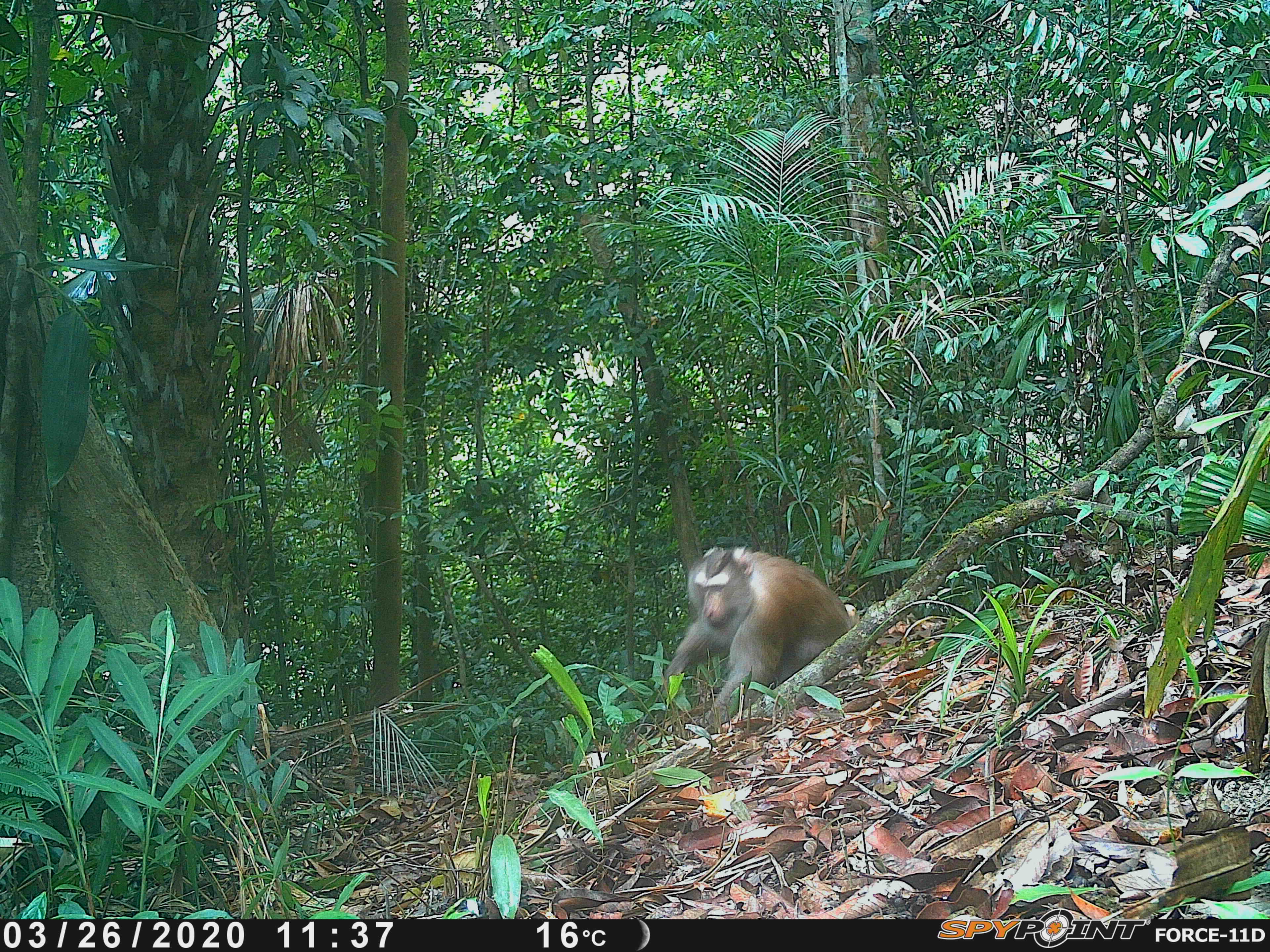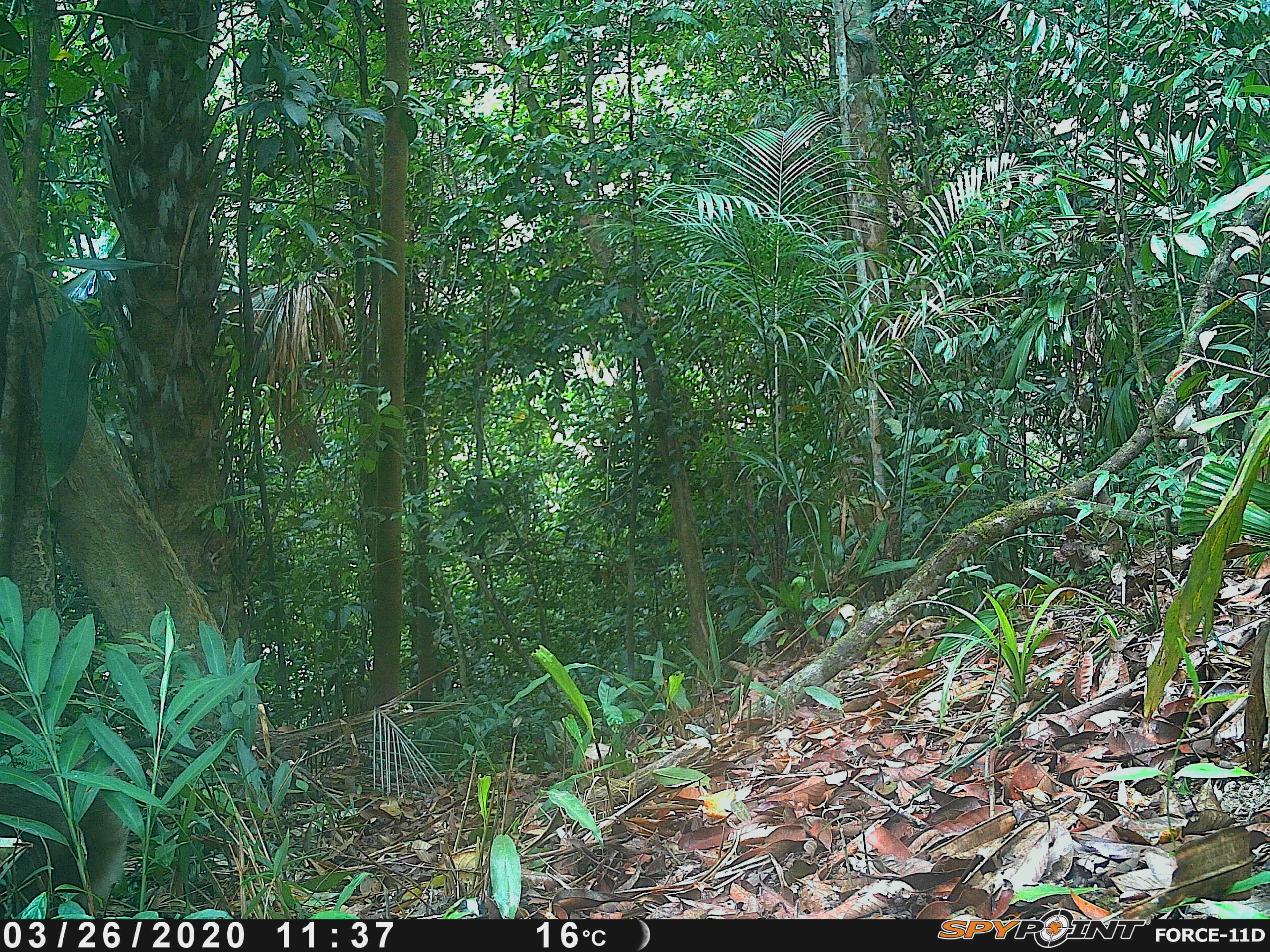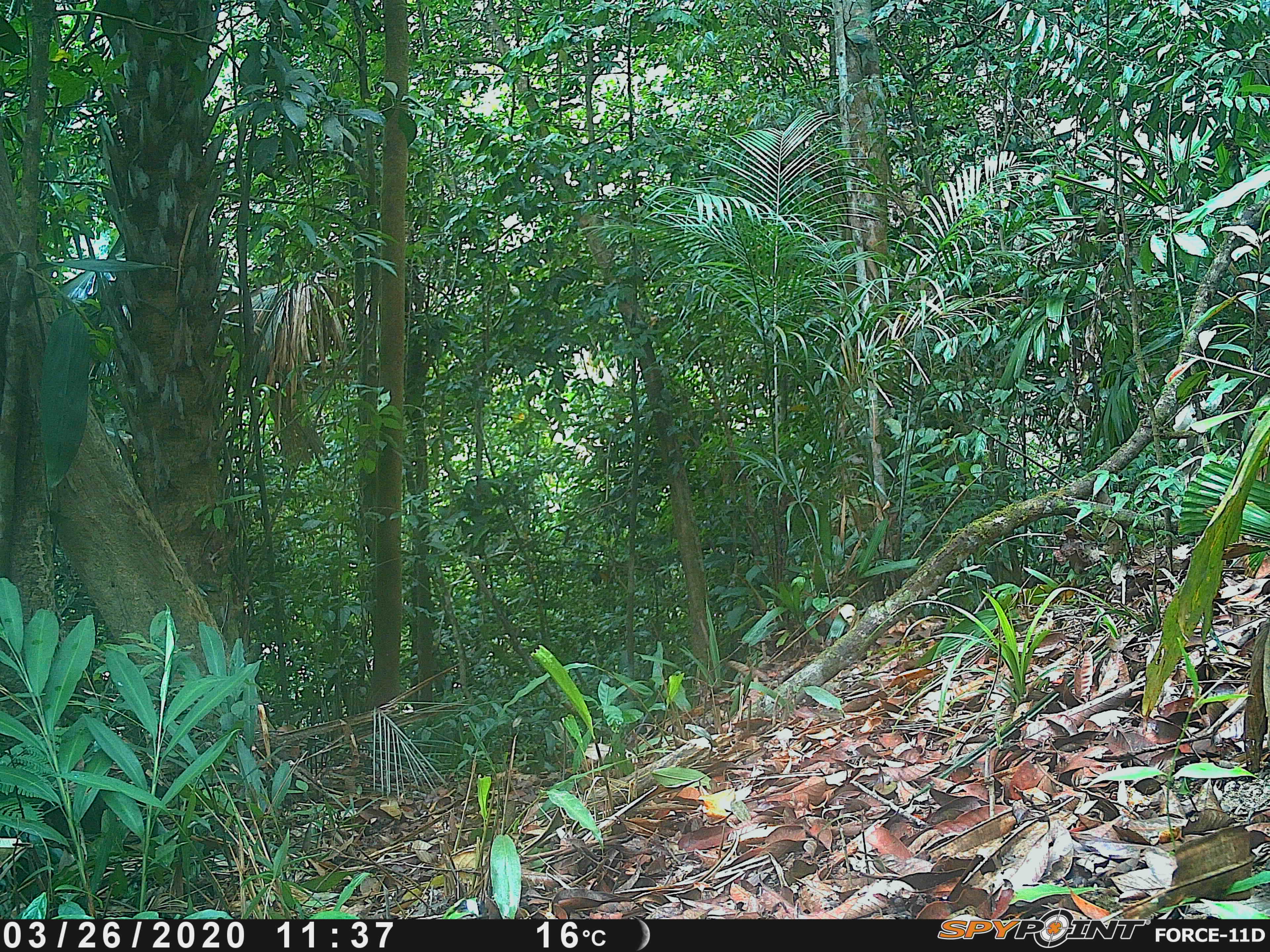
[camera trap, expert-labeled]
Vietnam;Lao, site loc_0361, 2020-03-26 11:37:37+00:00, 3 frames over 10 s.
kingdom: Animalia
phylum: Chordata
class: Mammalia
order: Primates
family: Cercopithecidae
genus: Macaca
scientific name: Macaca nemestrina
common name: pig-tailed macaque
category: pig tailed macaque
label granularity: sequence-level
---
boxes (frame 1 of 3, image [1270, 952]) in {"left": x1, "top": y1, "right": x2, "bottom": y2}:
pig tailed macaque: {"left": 660, "top": 543, "right": 861, "bottom": 725}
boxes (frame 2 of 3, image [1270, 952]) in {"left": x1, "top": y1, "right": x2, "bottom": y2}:
pig tailed macaque: {"left": 0, "top": 727, "right": 201, "bottom": 918}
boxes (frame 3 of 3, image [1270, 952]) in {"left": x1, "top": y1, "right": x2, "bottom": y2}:
pig tailed macaque: {"left": 0, "top": 774, "right": 183, "bottom": 917}